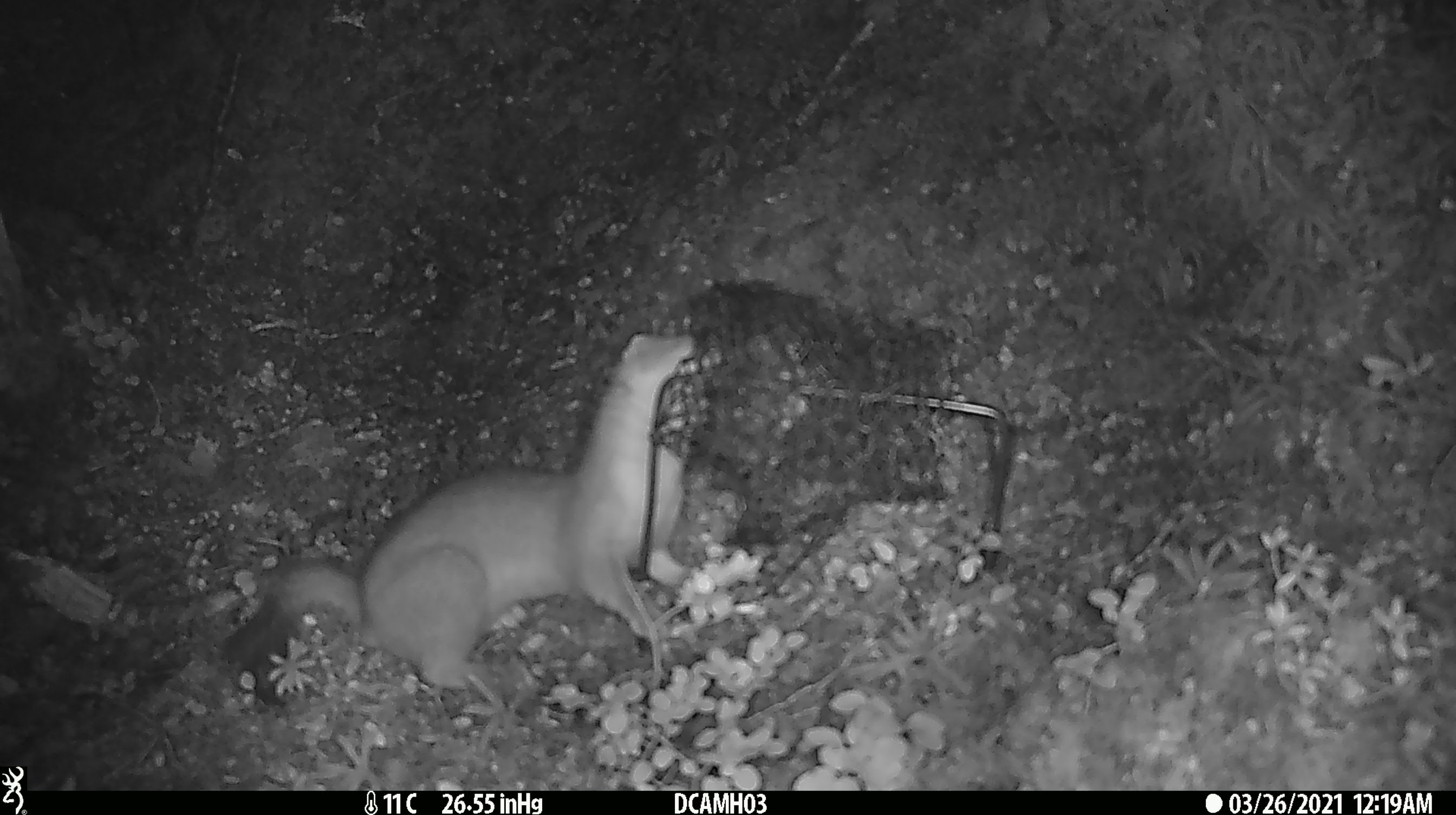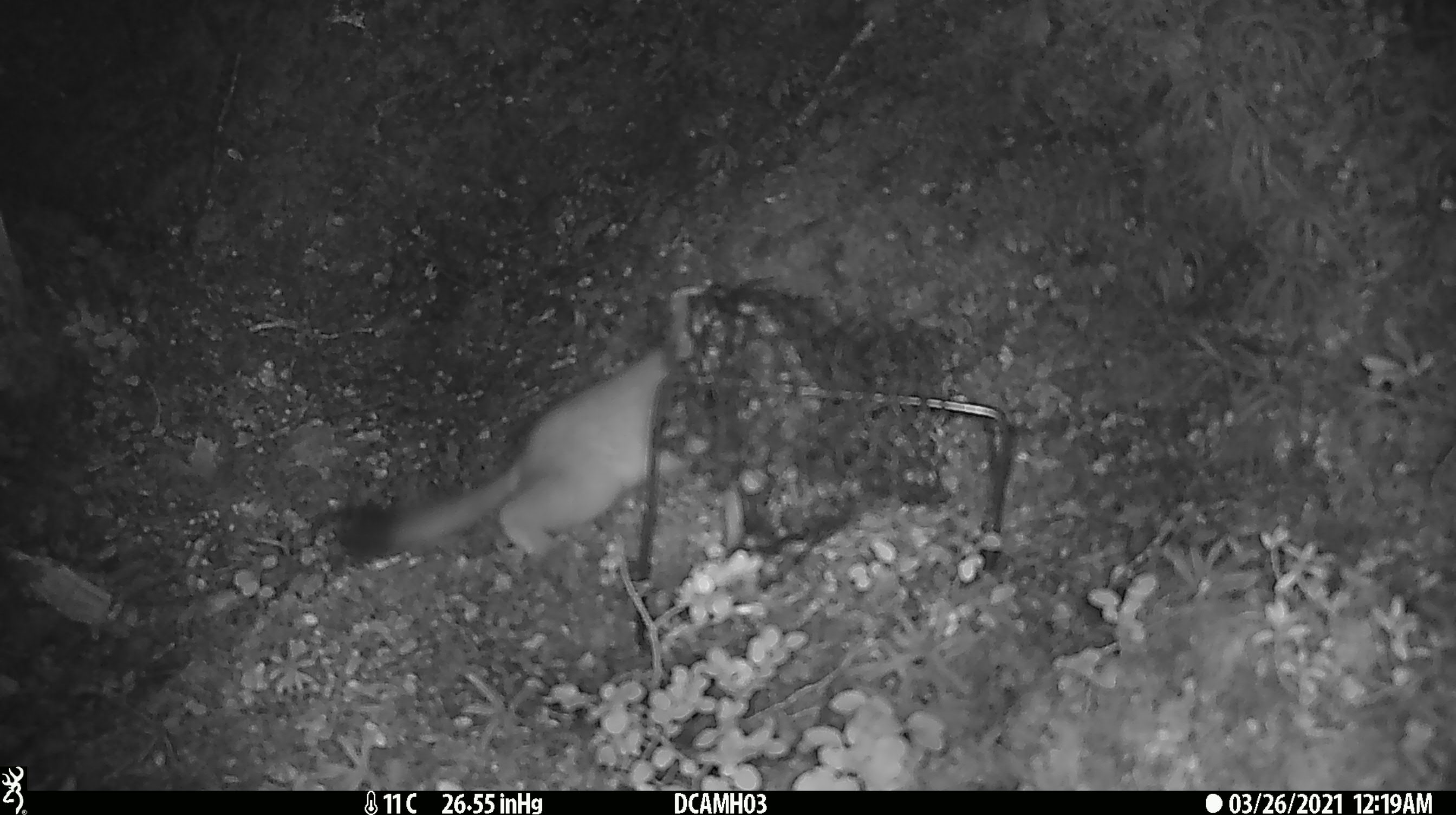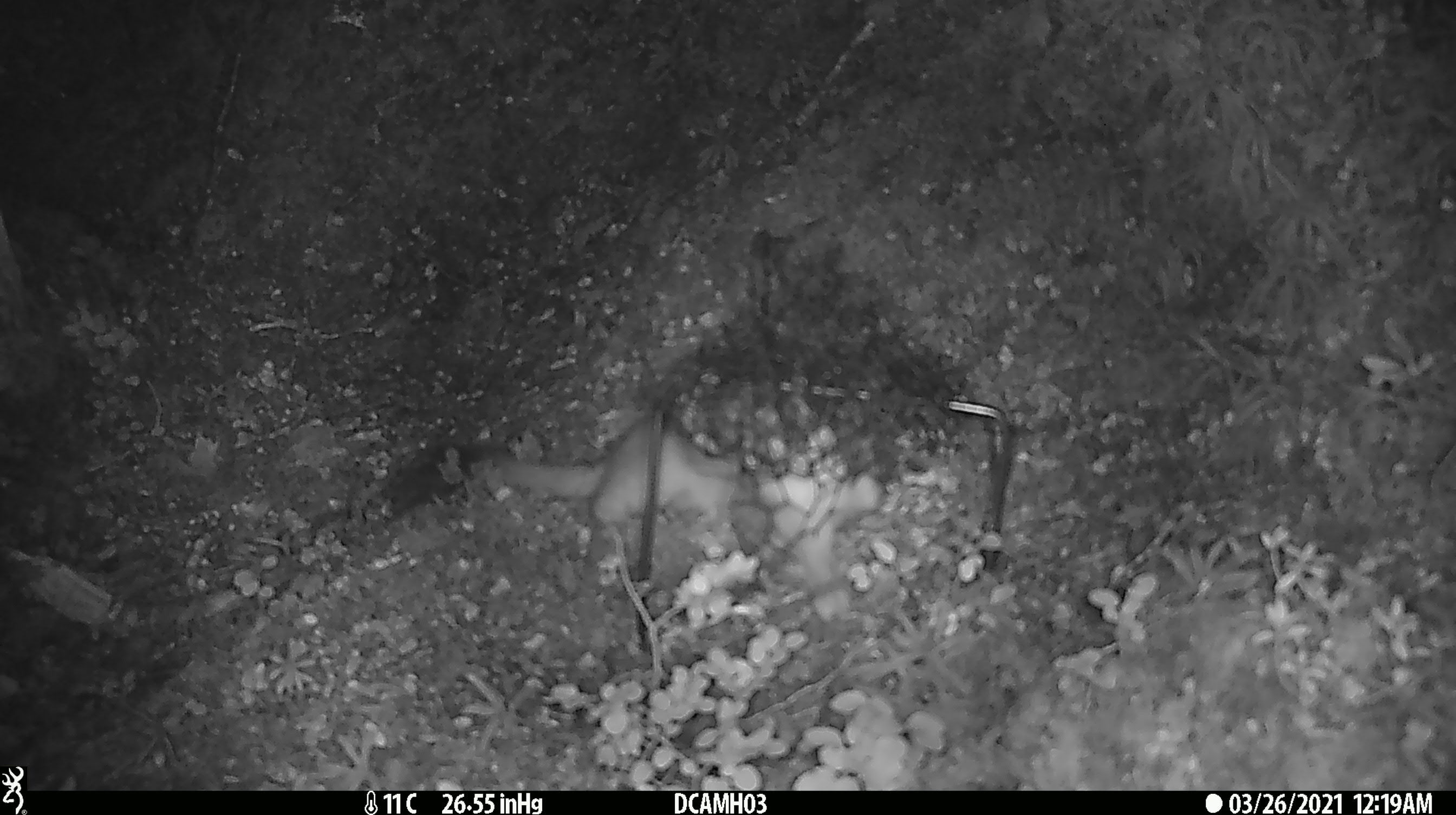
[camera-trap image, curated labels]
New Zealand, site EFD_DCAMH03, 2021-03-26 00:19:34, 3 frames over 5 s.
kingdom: Animalia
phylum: Chordata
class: Mammalia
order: Carnivora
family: Mustelidae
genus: Mustela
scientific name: Mustela erminea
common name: stoat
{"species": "stoat (Mustela erminea)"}